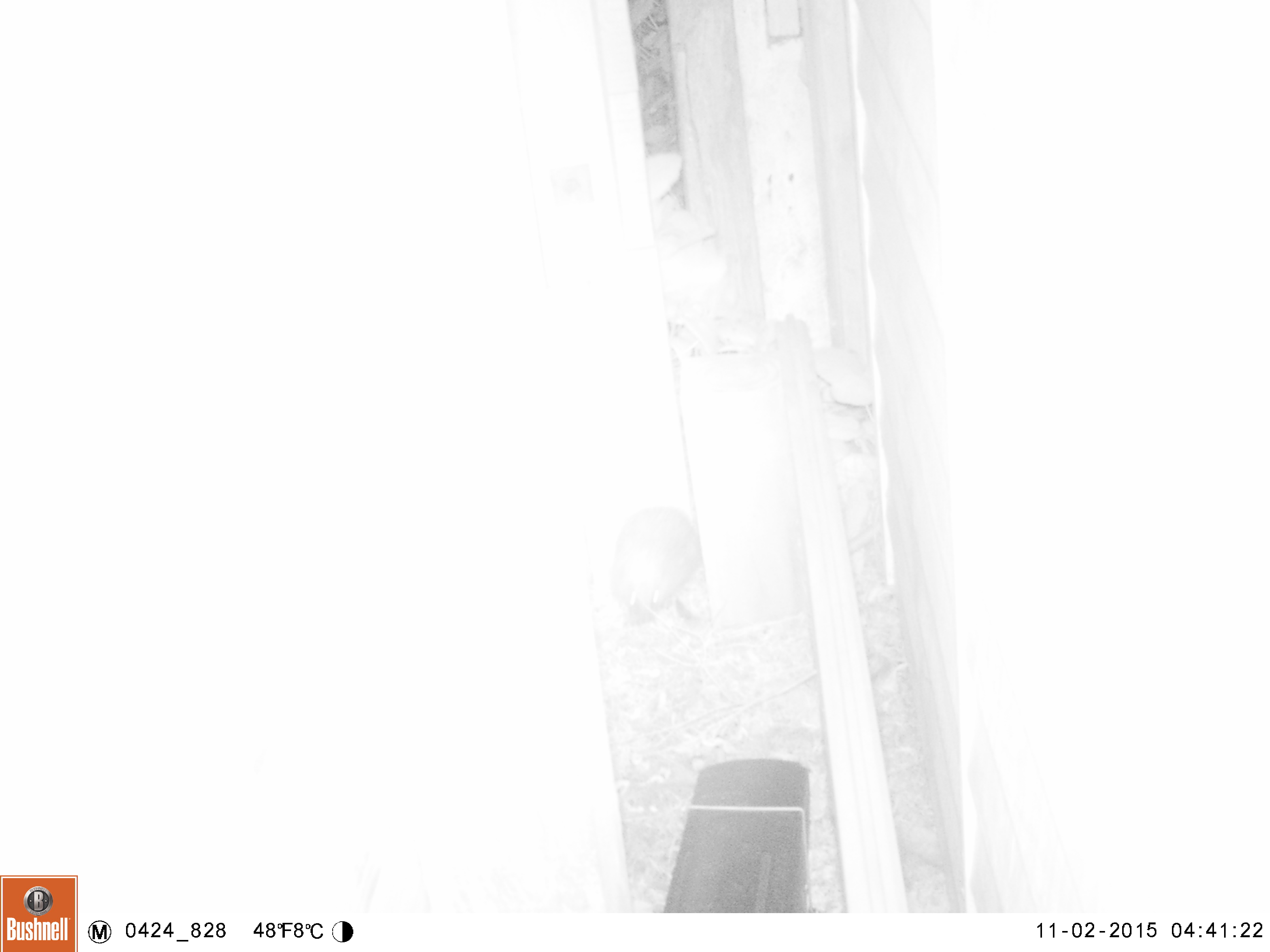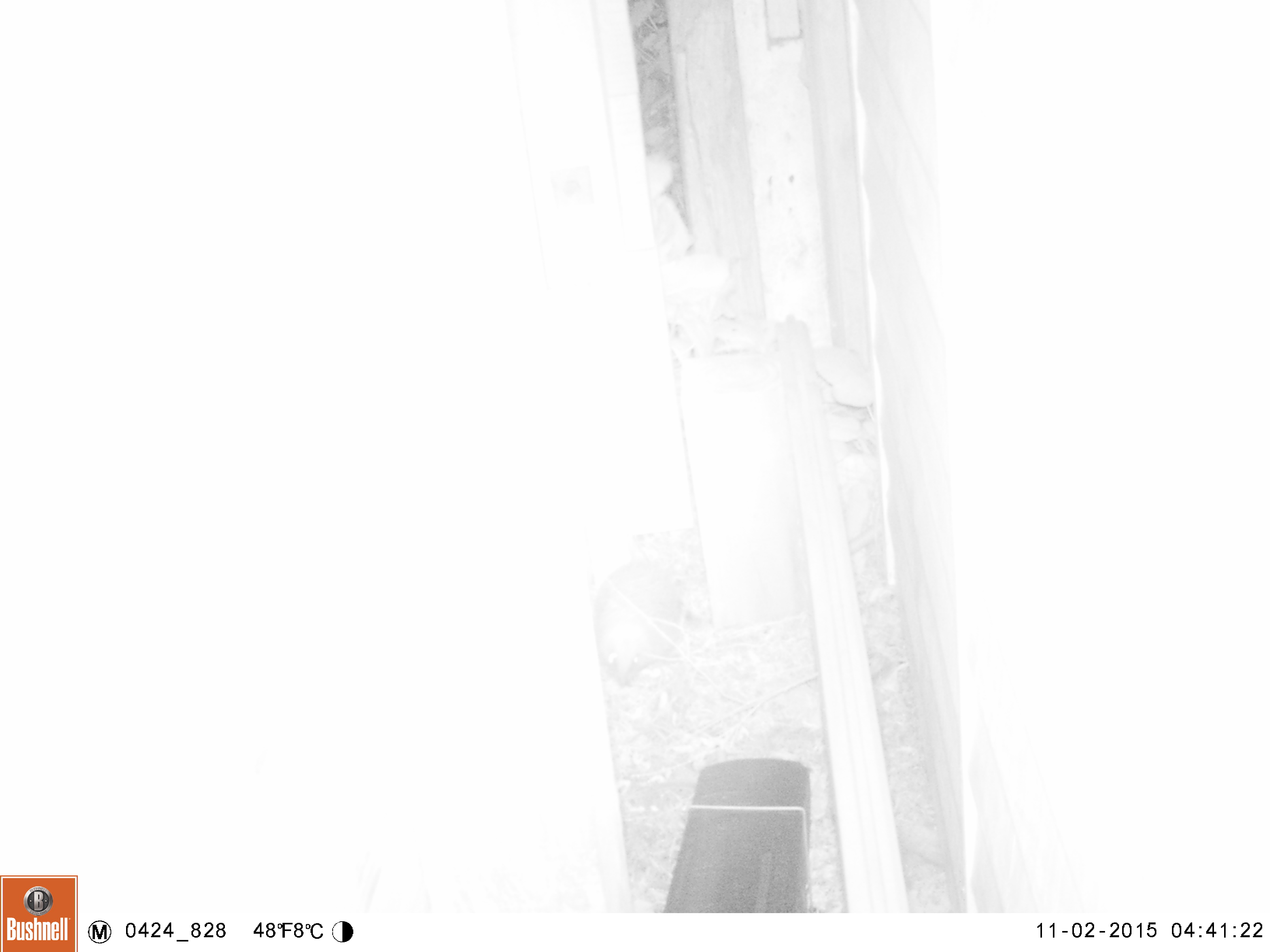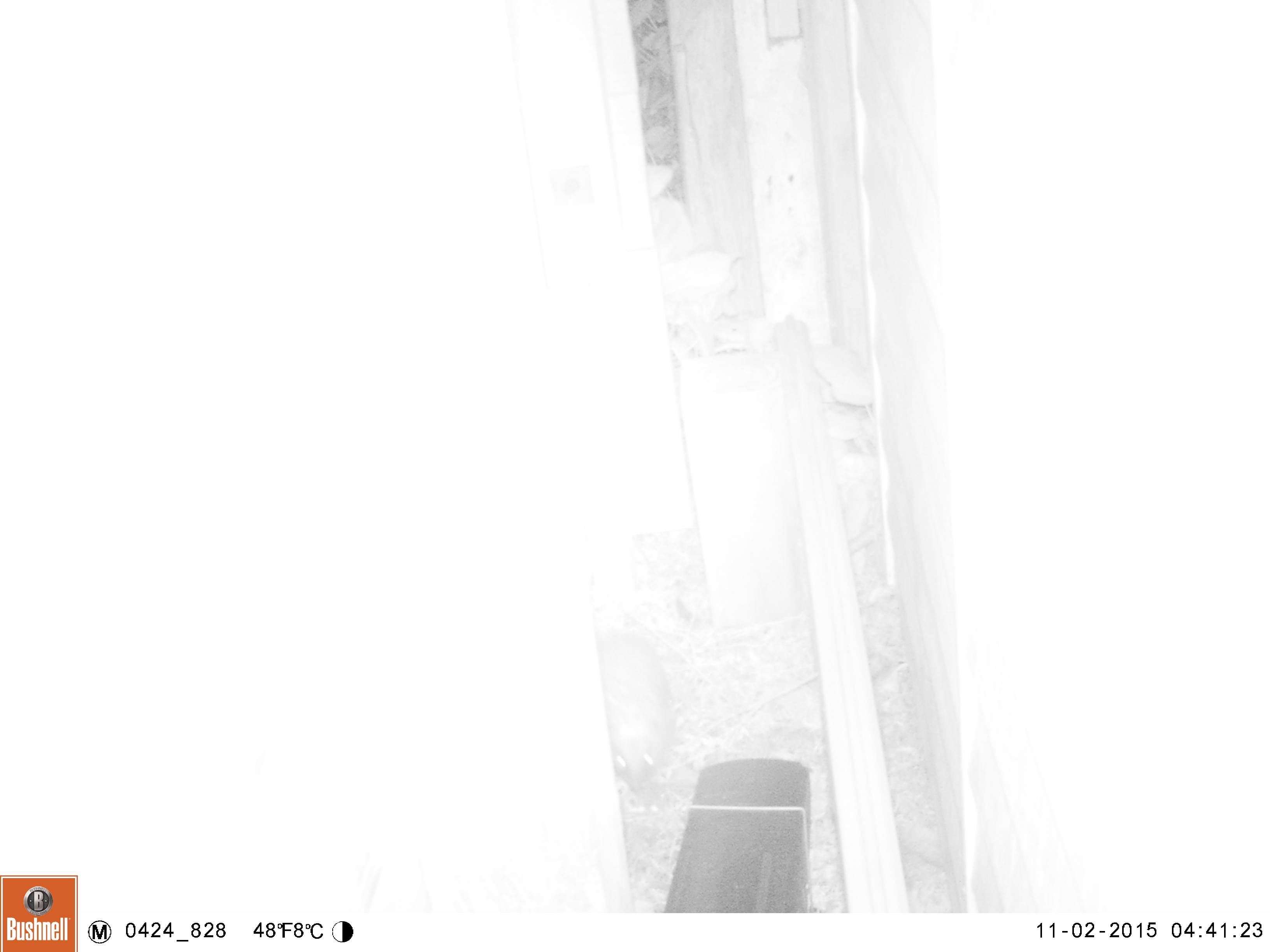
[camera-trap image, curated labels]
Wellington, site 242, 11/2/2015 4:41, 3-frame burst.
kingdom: Animalia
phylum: Chordata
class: Mammalia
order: Eulipotyphla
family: Erinaceidae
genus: Erinaceus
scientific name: Erinaceus europaeus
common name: hedgehog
Hedgehog (Erinaceus europaeus).